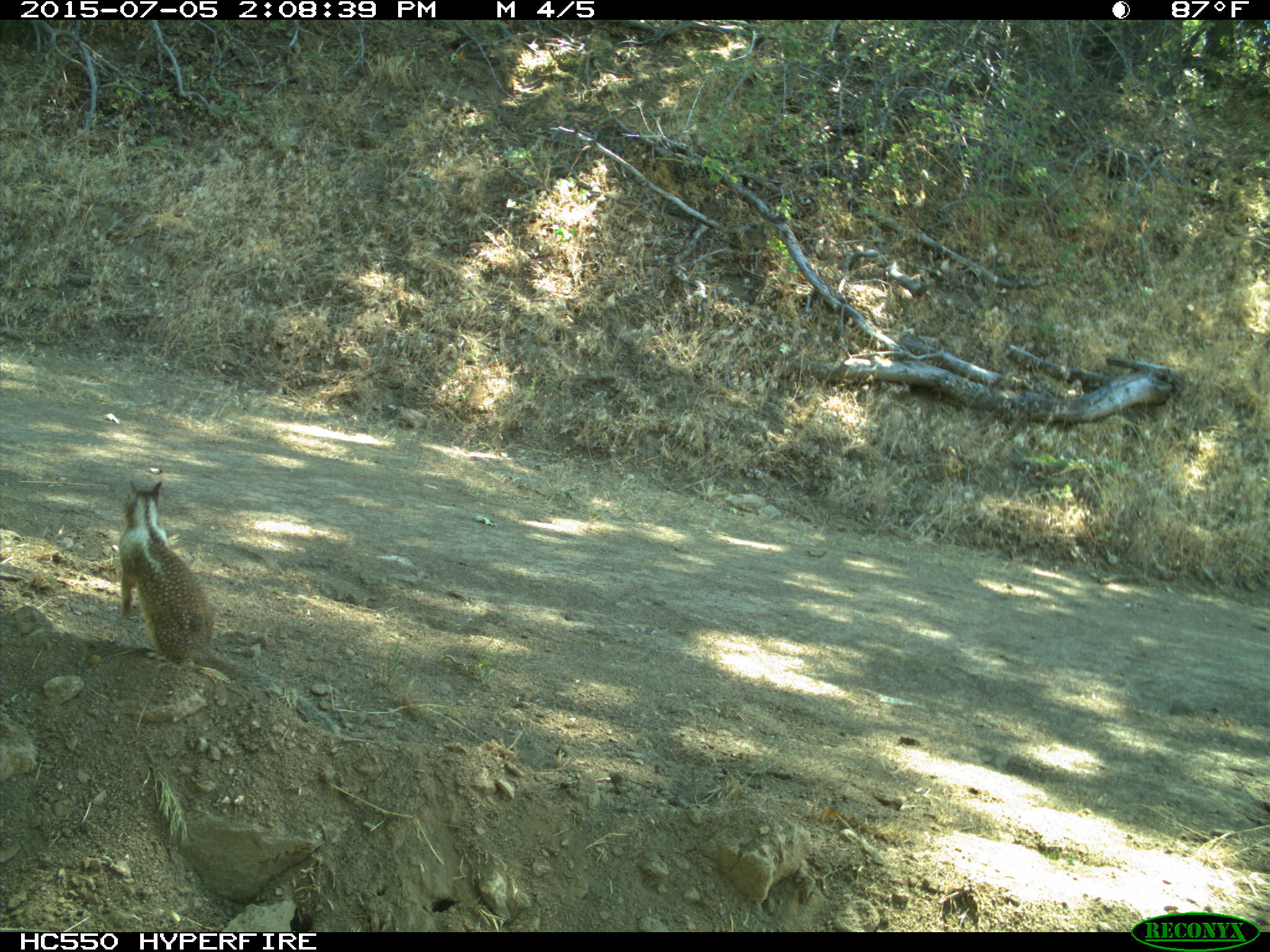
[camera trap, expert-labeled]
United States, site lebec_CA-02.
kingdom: Animalia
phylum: Chordata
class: Mammalia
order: Rodentia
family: Sciuridae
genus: Otospermophilus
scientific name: Otospermophilus beecheyi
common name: california ground squirrel